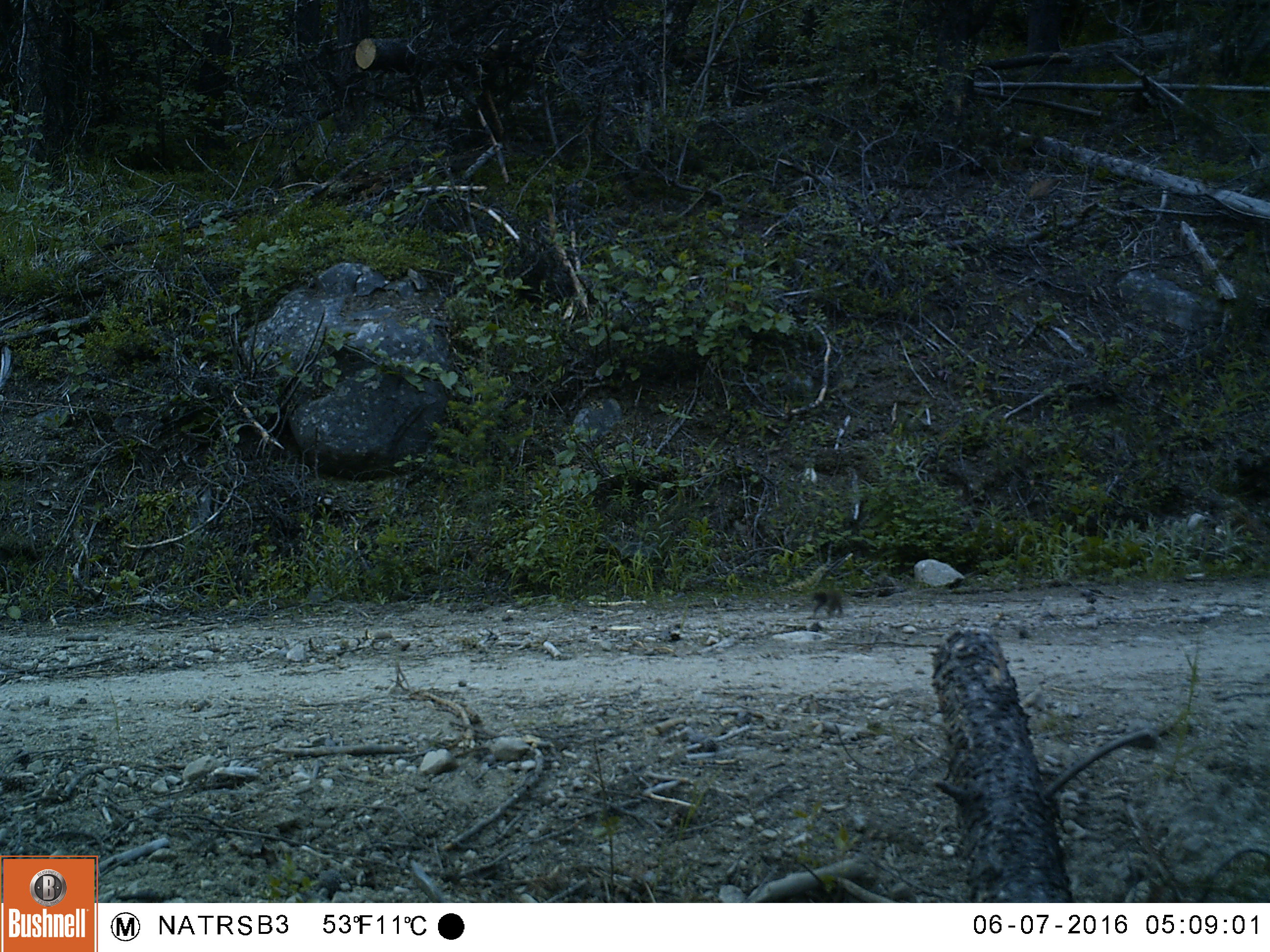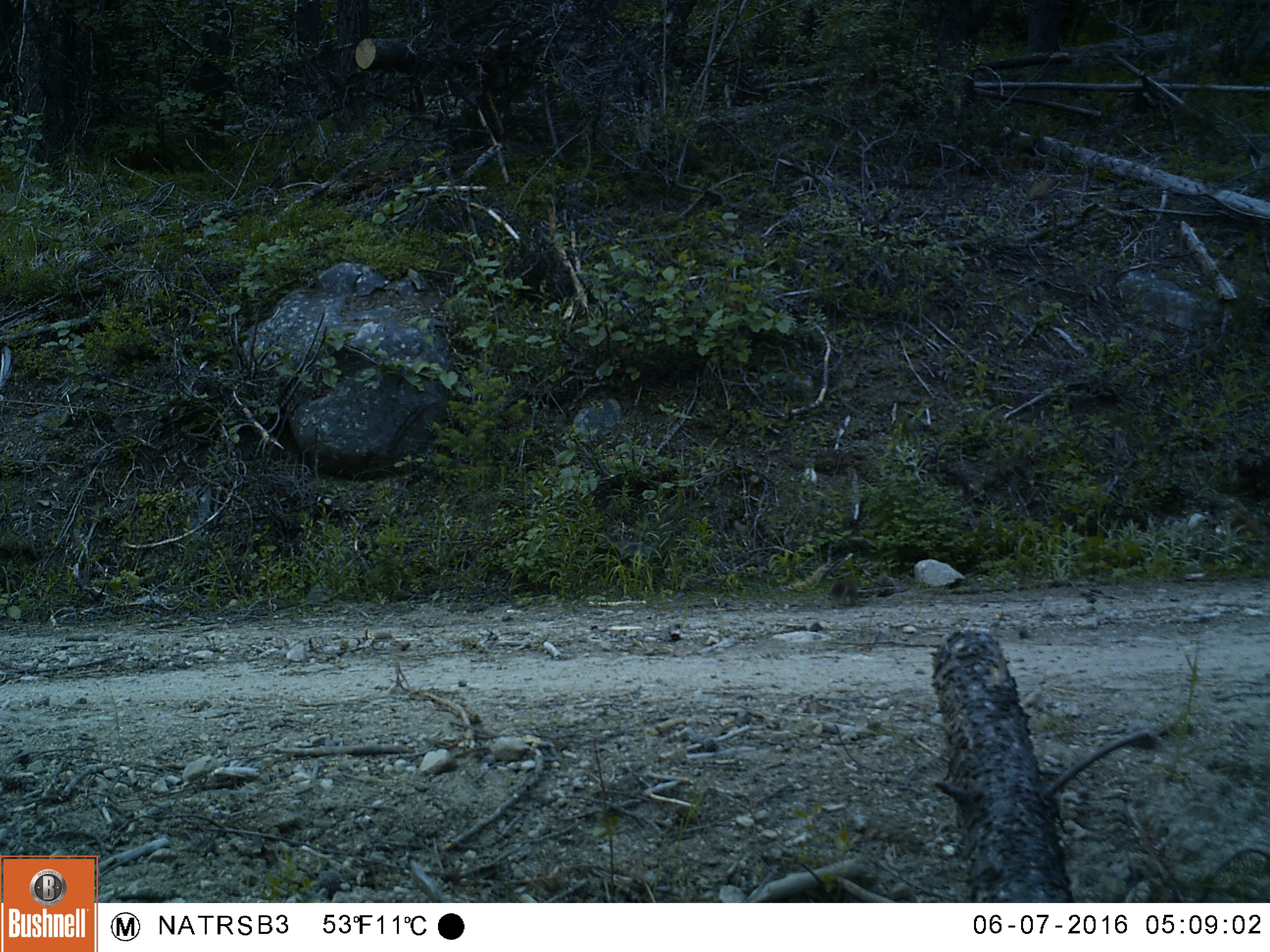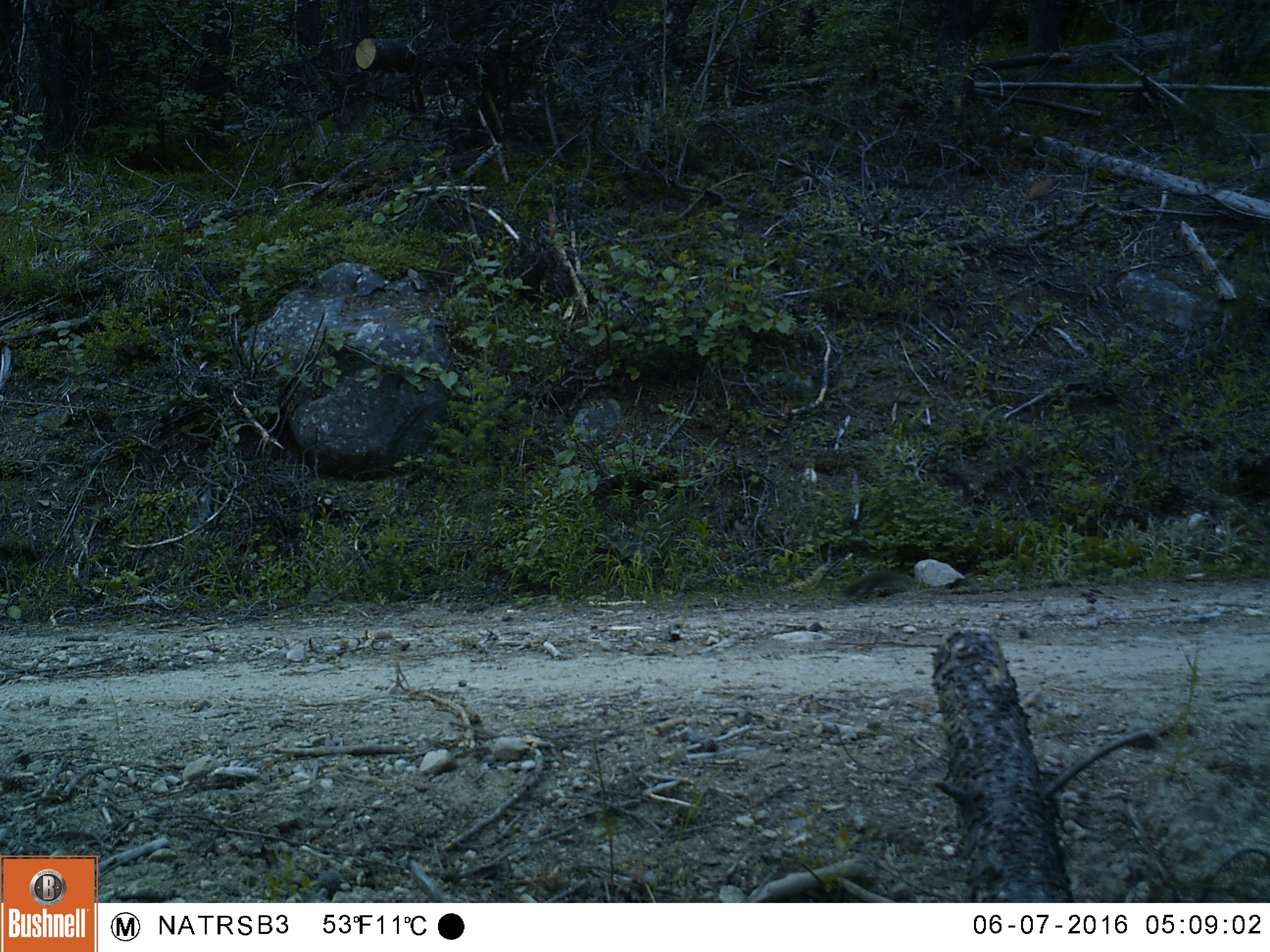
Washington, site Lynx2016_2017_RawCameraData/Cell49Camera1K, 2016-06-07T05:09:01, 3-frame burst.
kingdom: Animalia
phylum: Chordata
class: Mammalia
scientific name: Mammalia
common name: small mammal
Small mammal (Mammalia). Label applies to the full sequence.